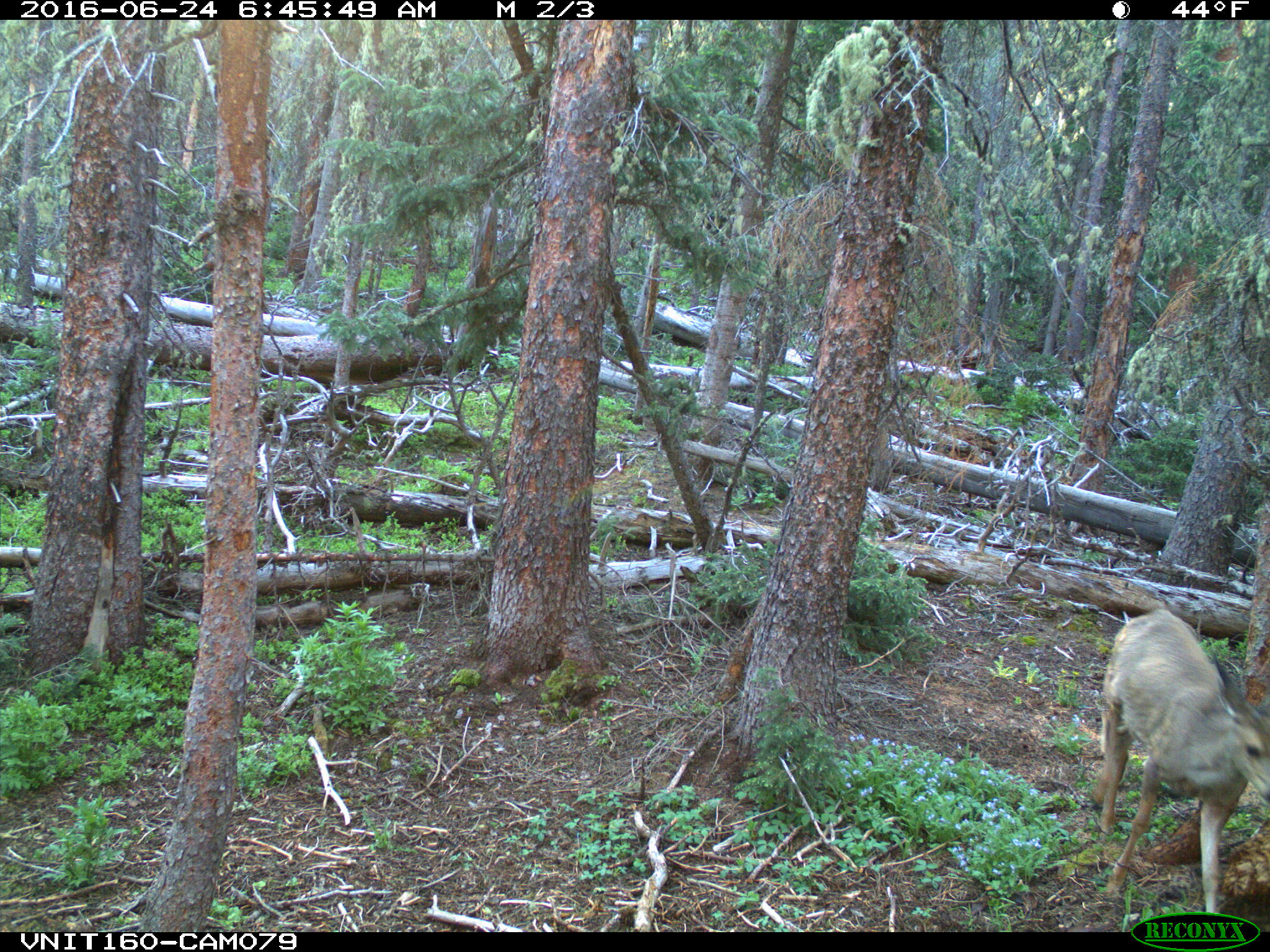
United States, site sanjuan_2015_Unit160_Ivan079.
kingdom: Animalia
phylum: Chordata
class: Mammalia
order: Artiodactyla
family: Cervidae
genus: Odocoileus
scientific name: Odocoileus hemionus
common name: mule deer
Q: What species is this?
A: Odocoileus hemionus (mule deer).